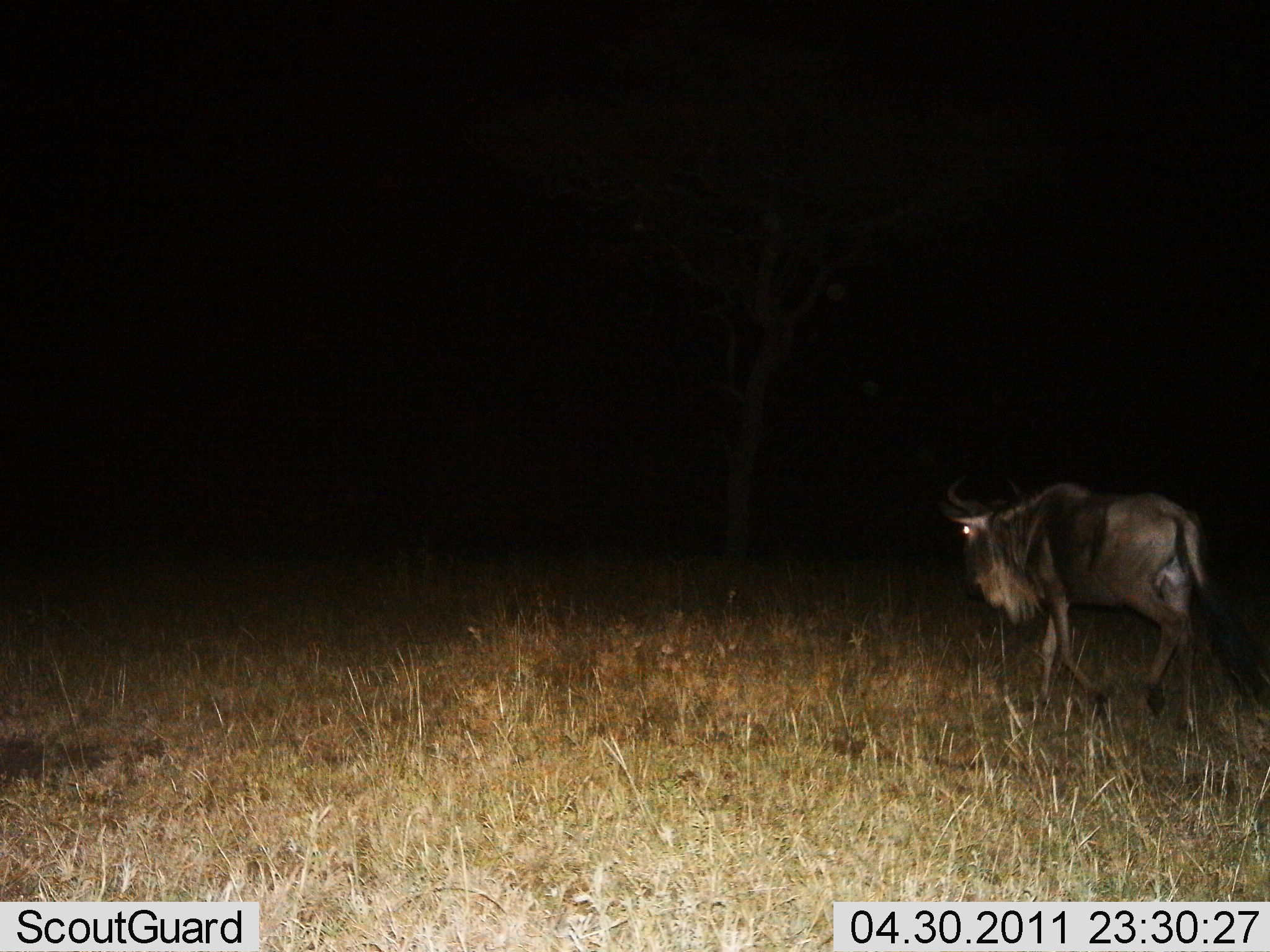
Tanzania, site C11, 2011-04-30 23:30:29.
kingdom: Animalia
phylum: Chordata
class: Mammalia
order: Artiodactyla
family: Bovidae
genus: Connochaetes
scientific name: Connochaetes taurinus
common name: blue wildebeest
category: wildebeest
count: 1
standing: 0%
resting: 0%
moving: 100%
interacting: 0%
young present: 0%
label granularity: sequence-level